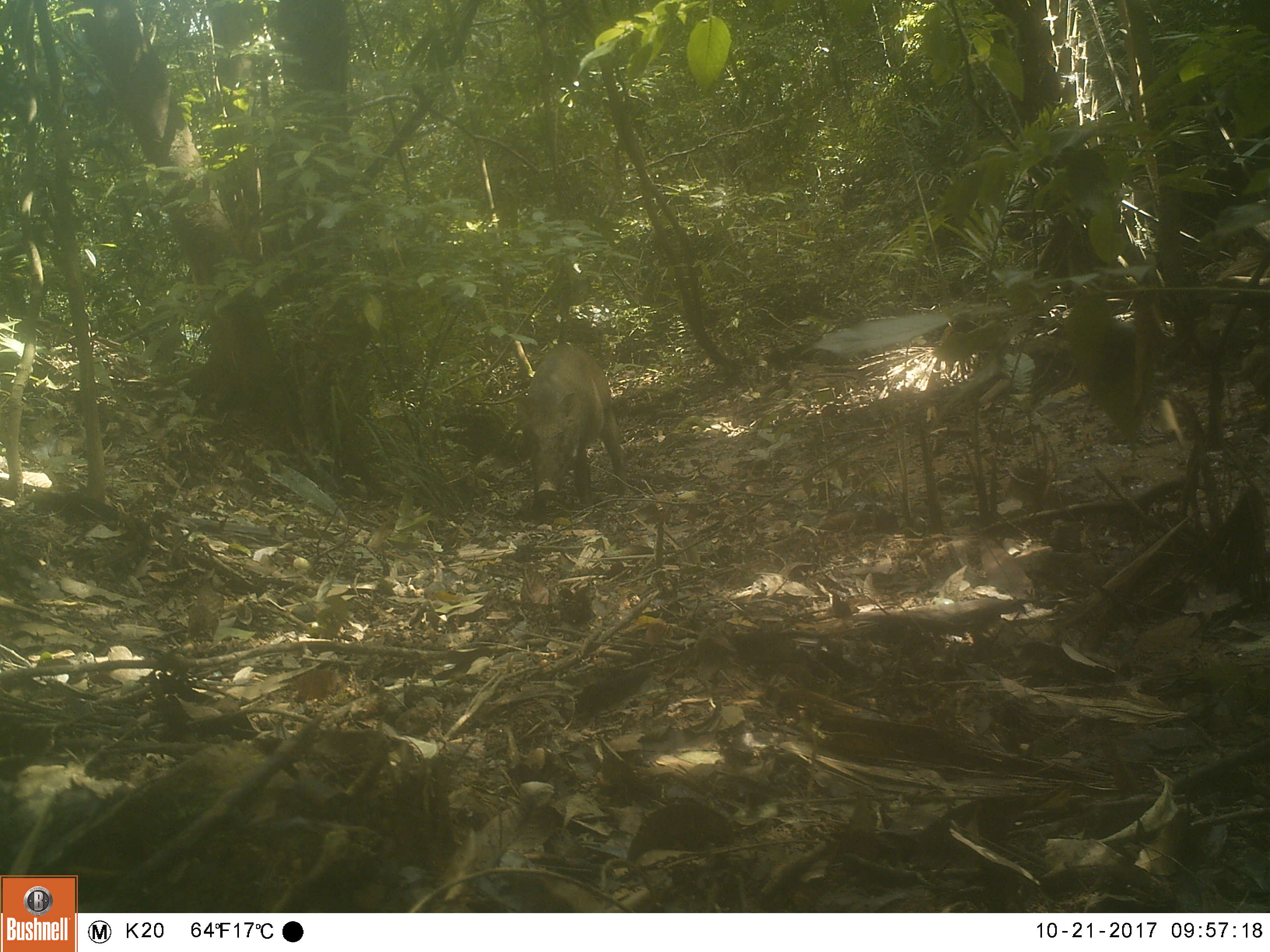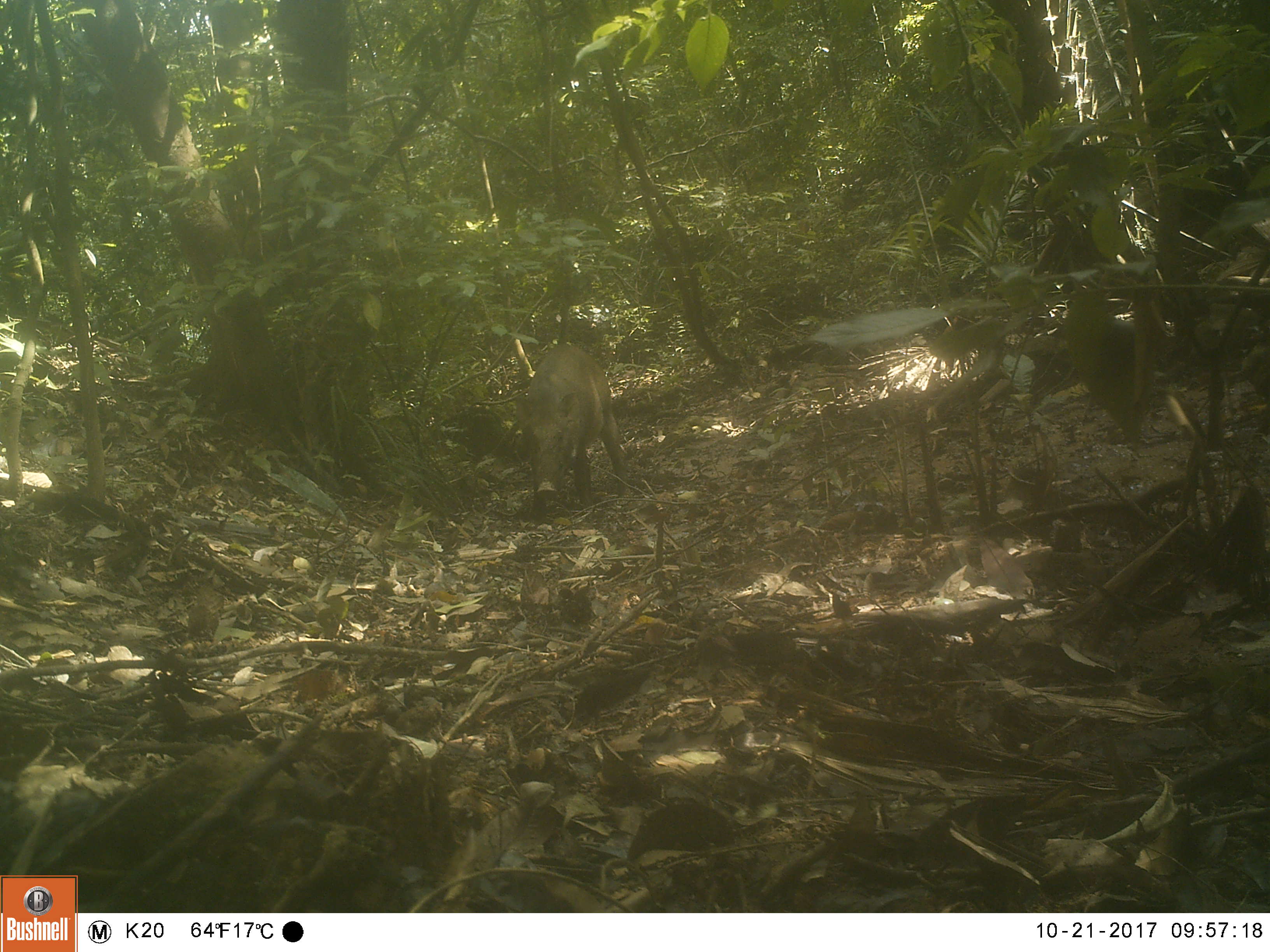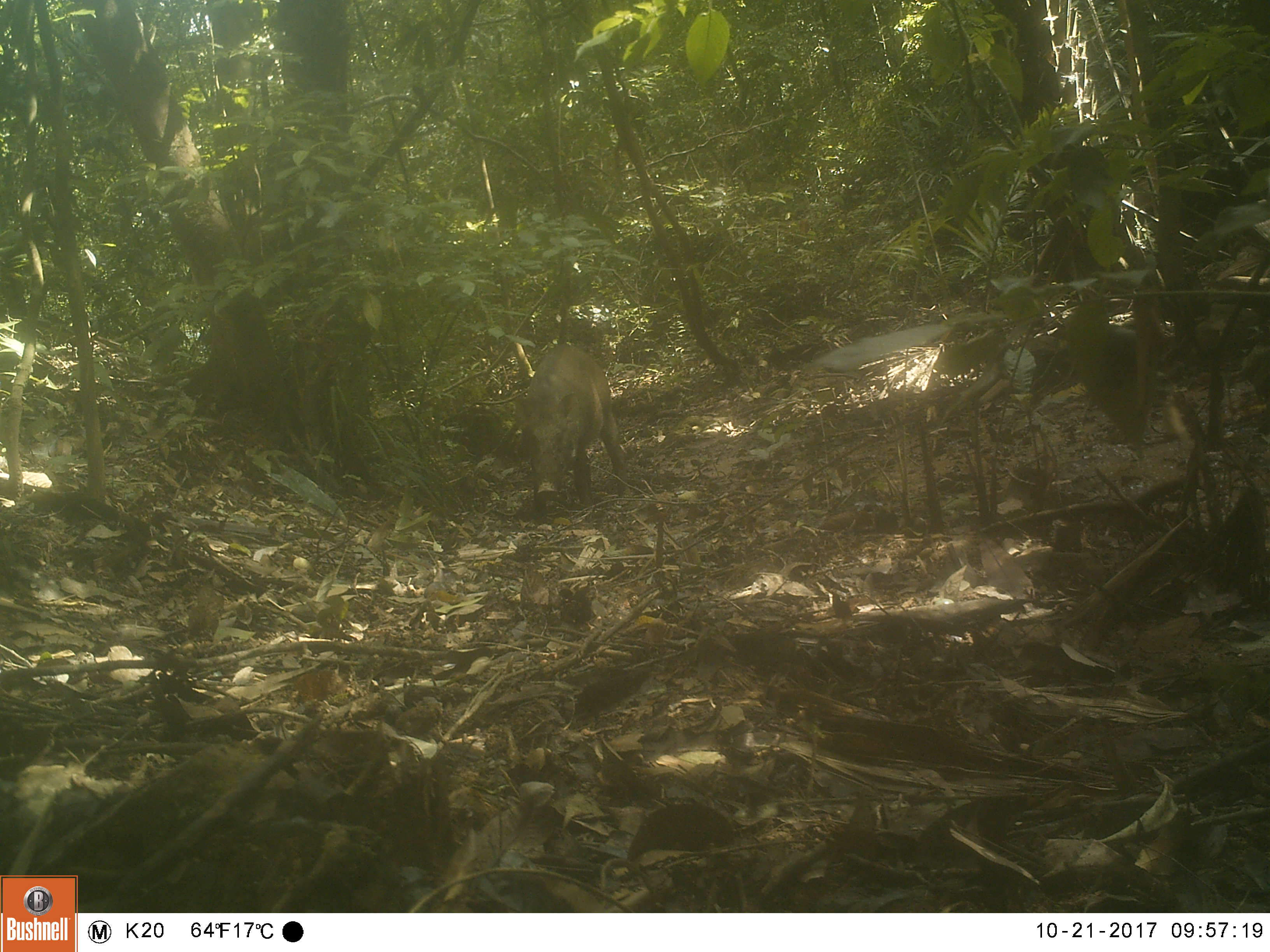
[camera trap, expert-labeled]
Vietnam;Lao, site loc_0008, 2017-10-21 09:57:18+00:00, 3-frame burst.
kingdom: Animalia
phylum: Chordata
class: Mammalia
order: Artiodactyla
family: Suidae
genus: Sus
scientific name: Sus scrofa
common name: eurasian wild pig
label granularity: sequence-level